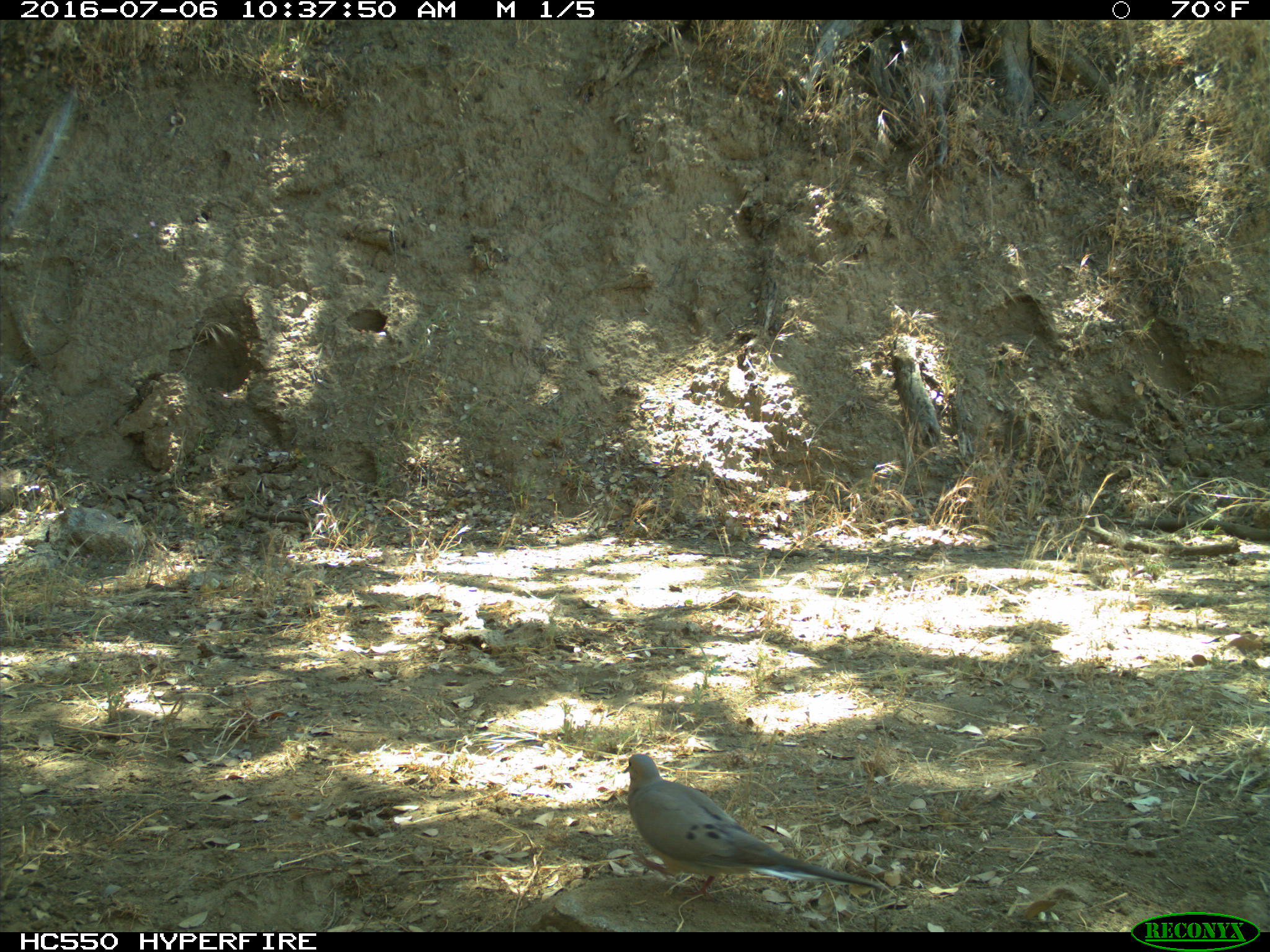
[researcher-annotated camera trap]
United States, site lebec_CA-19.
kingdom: Animalia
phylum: Chordata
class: Aves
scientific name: Aves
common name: birds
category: unidentified bird